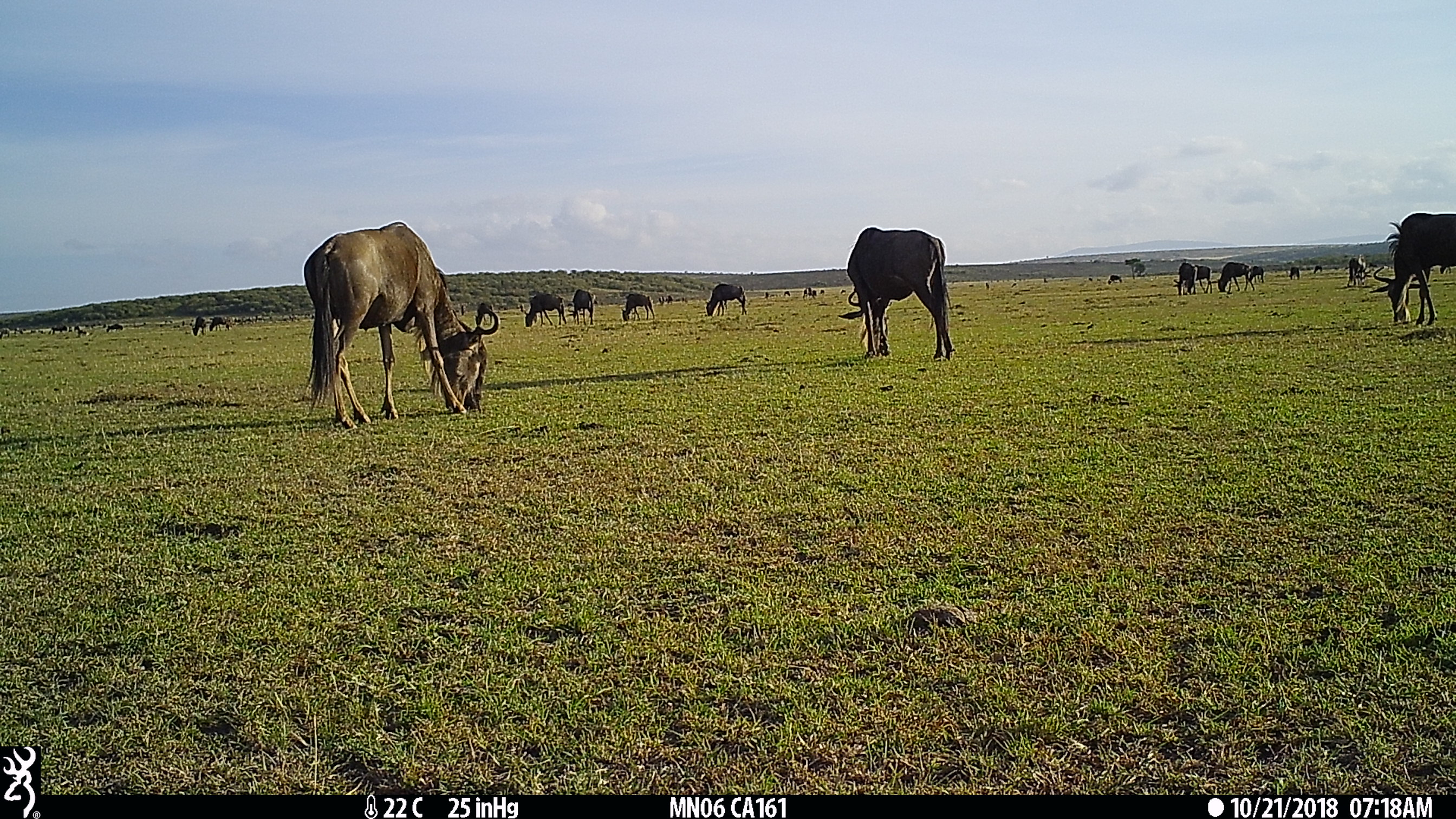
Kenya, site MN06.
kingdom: Animalia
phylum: Chordata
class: Mammalia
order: Artiodactyla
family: Bovidae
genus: Connochaetes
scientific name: Connochaetes taurinus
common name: blue wildebeest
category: wildebeest